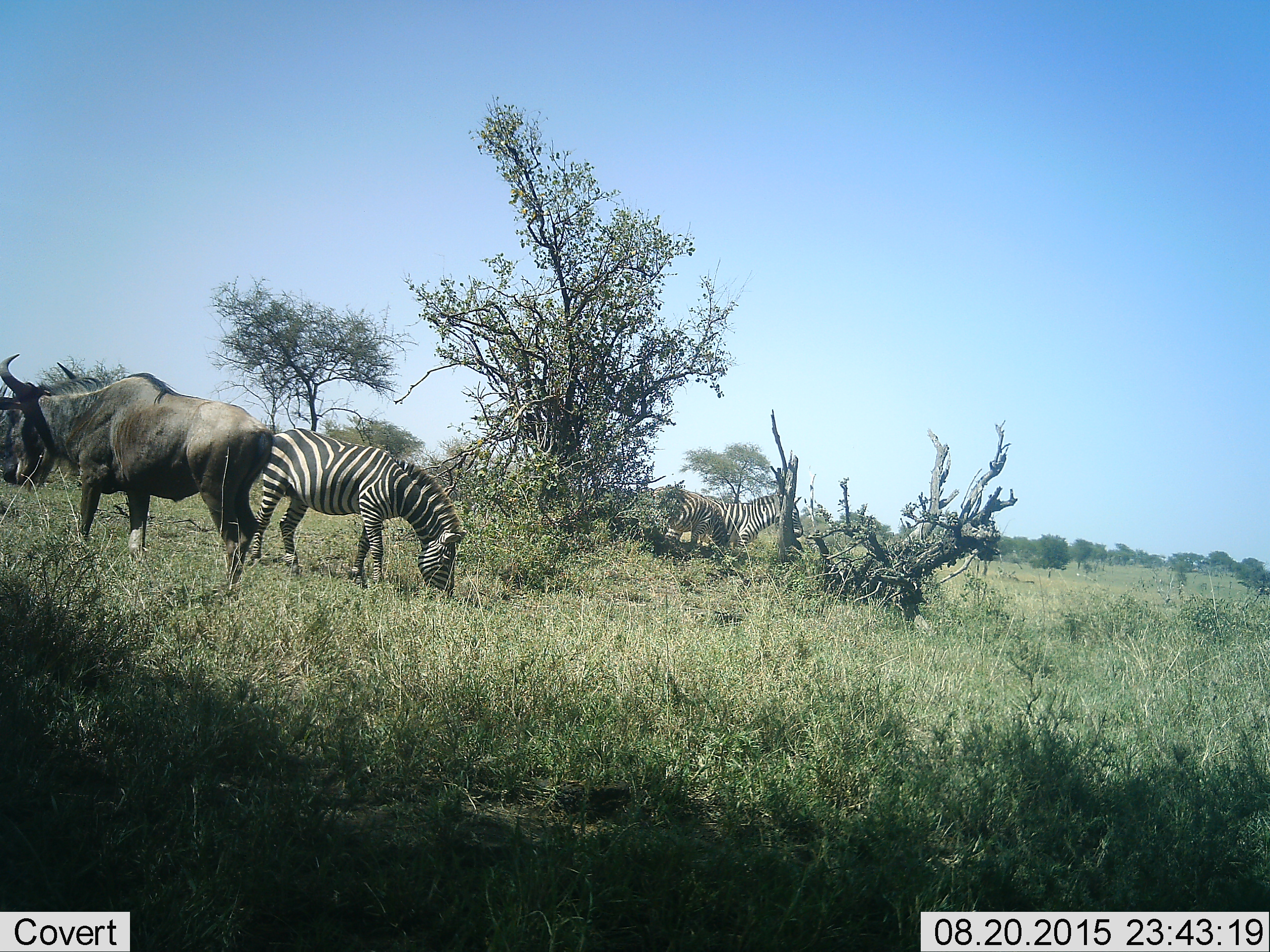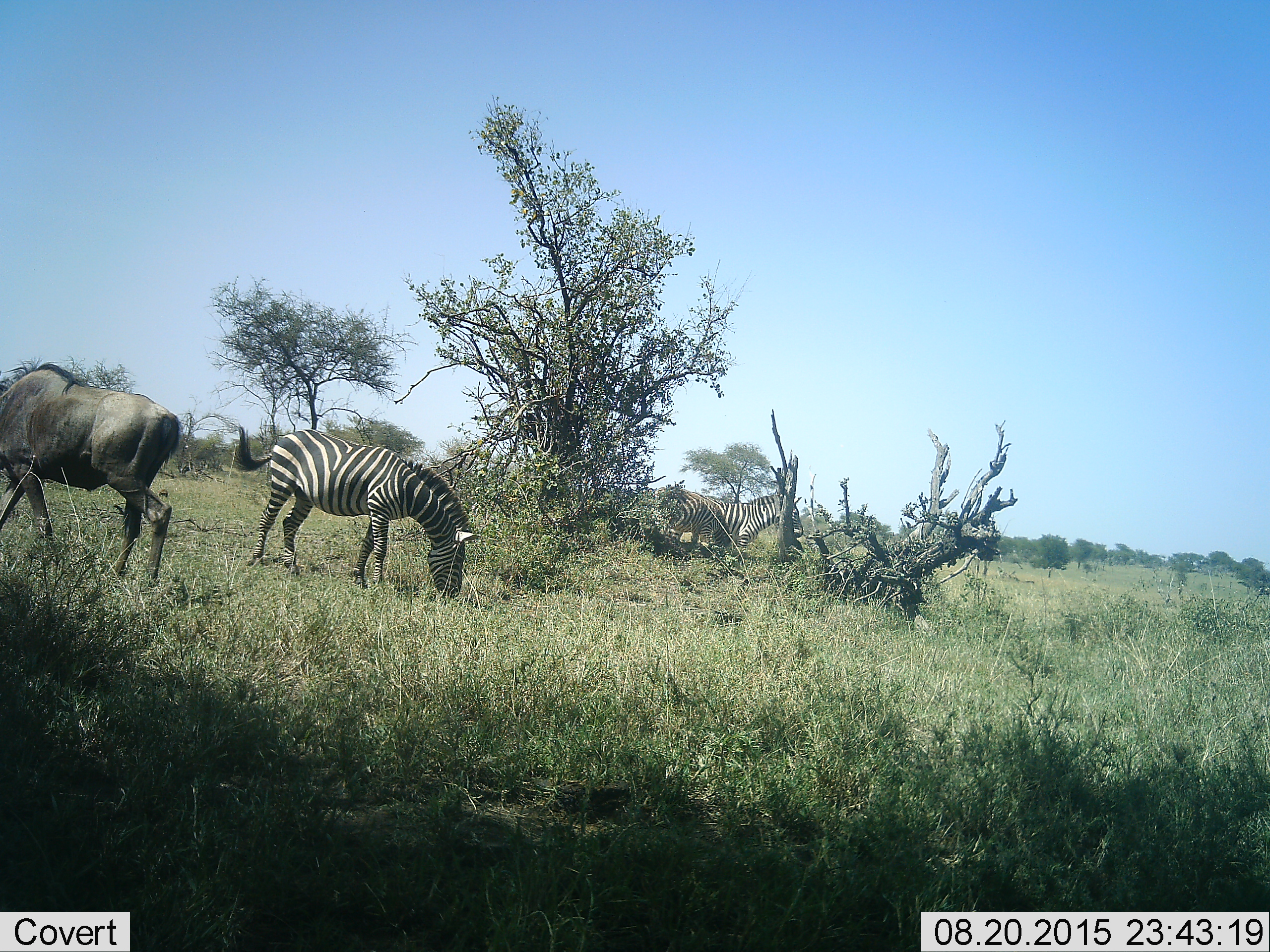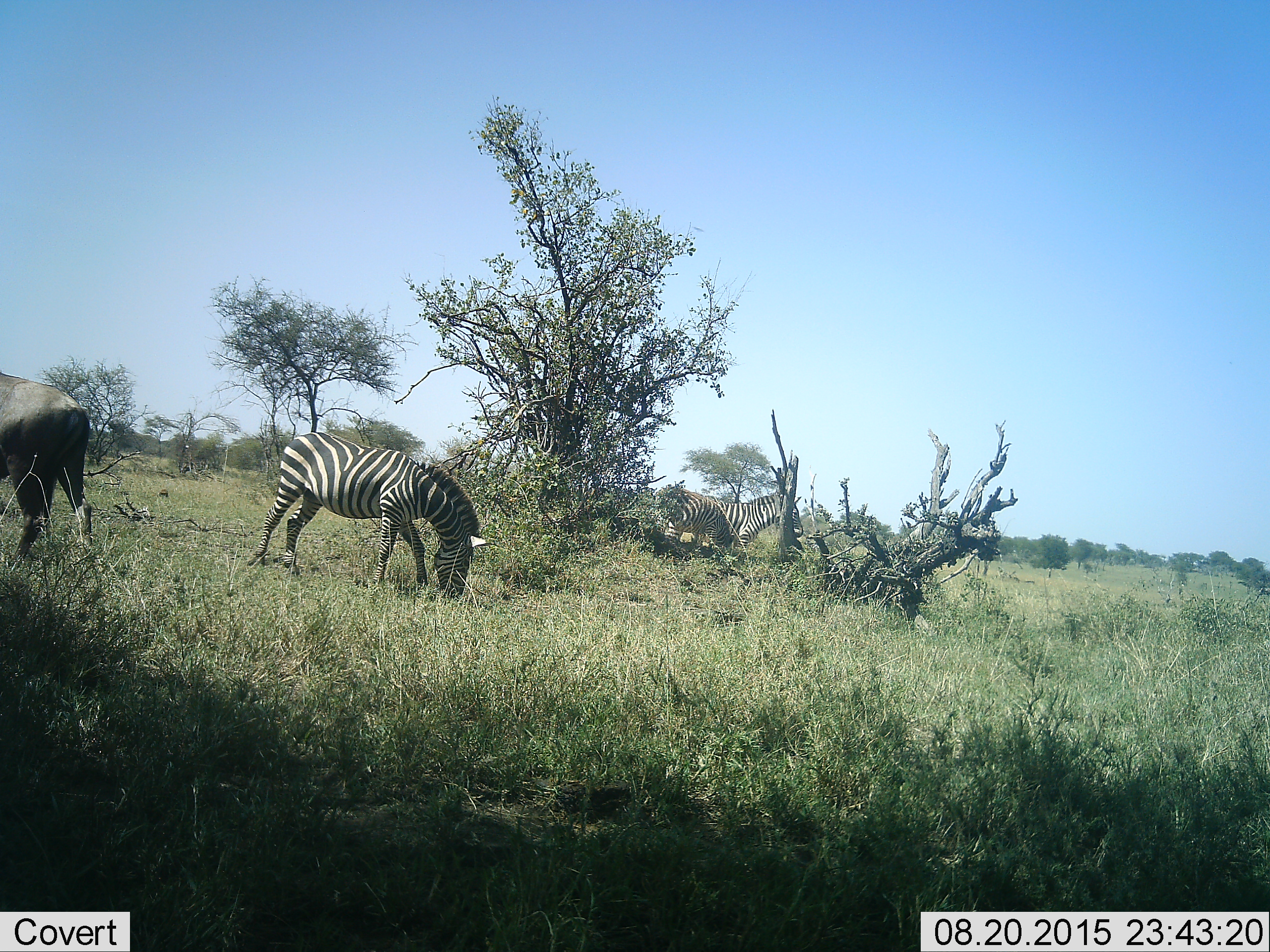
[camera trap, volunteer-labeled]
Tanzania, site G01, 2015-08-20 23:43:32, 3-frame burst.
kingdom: Animalia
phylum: Chordata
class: Mammalia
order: Artiodactyla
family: Bovidae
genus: Connochaetes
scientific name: Connochaetes taurinus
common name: blue wildebeest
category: wildebeest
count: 1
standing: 20%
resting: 0%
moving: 87%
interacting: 0%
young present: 0%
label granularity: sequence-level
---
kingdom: Animalia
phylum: Chordata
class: Mammalia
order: Perissodactyla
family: Equidae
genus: Equus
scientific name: Equus quagga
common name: plains zebra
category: zebra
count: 3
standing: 65%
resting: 0%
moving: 25%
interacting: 0%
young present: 5%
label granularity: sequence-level